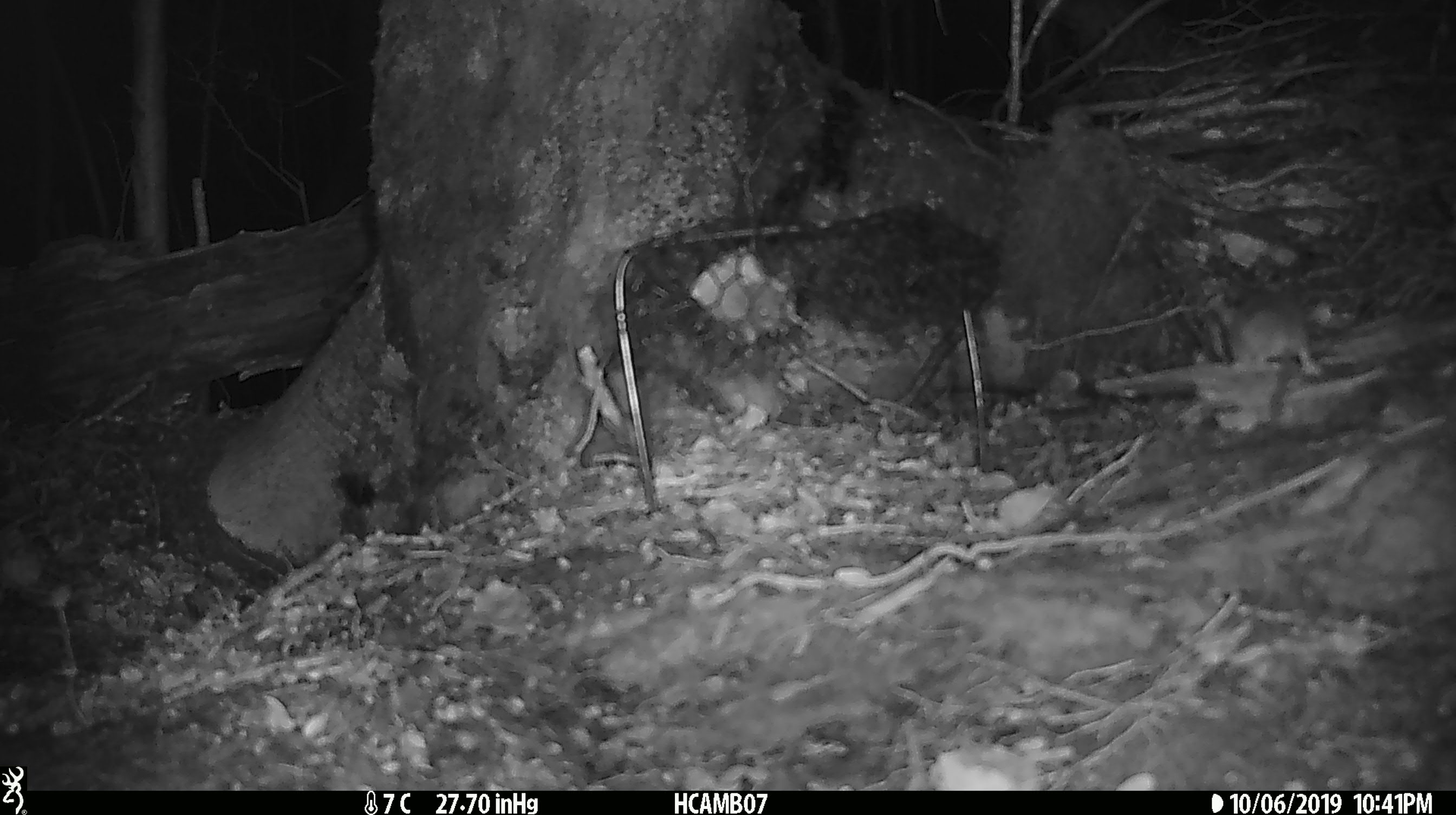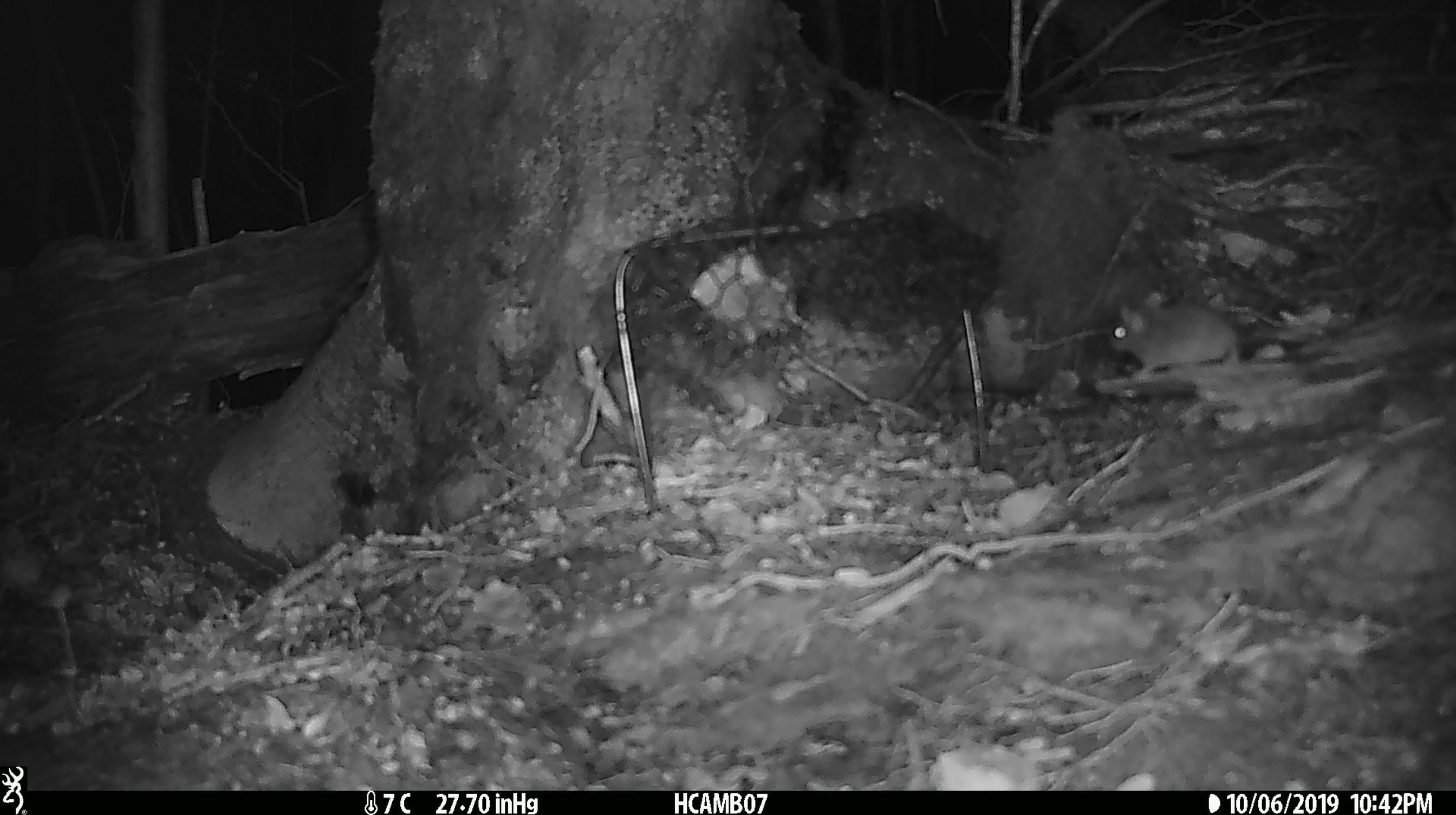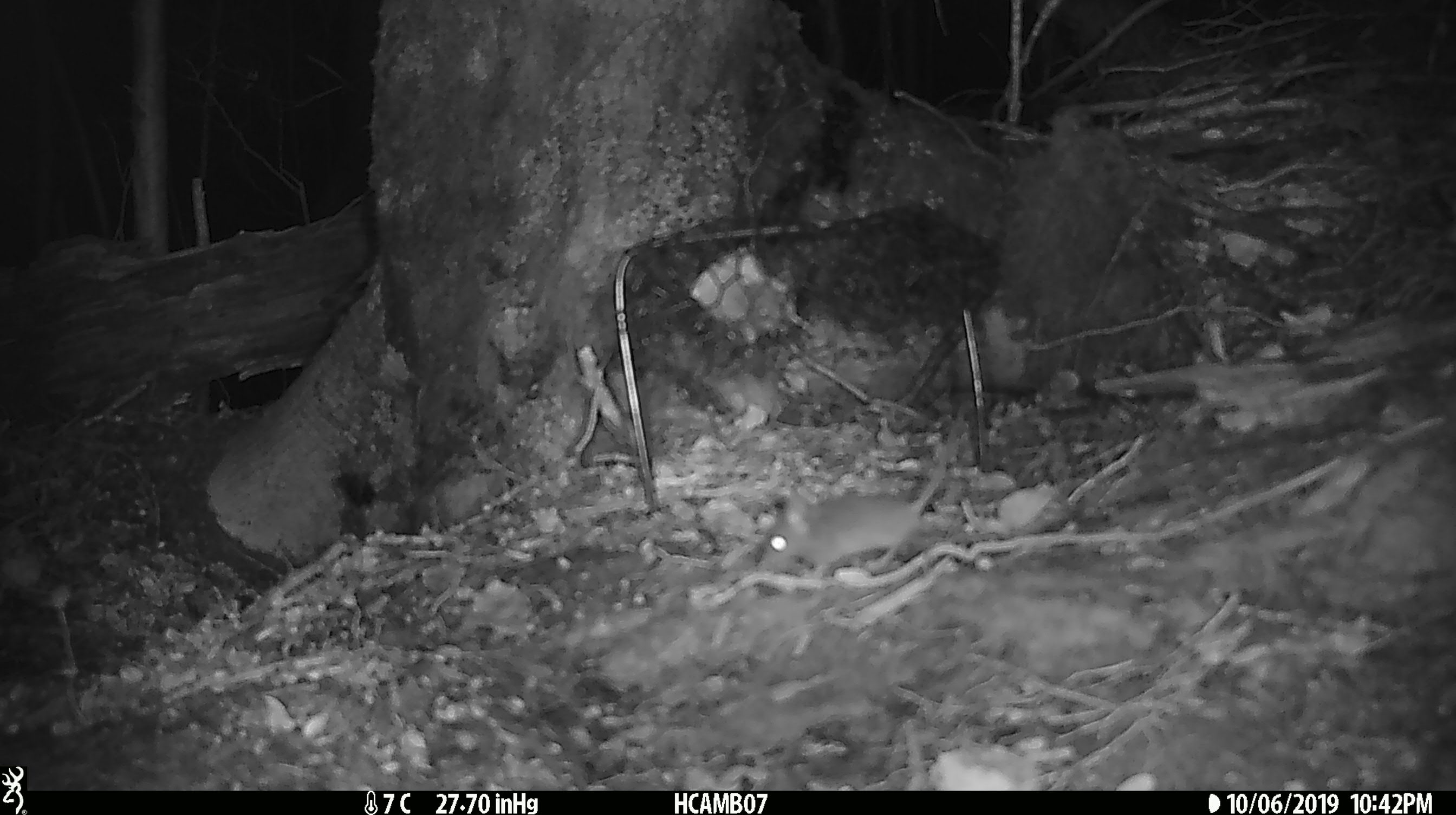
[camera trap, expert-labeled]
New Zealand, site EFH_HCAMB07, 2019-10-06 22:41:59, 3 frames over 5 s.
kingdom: Animalia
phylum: Chordata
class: Mammalia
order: Rodentia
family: Muridae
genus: Mus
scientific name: Mus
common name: mouse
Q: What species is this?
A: Mouse (Mus).